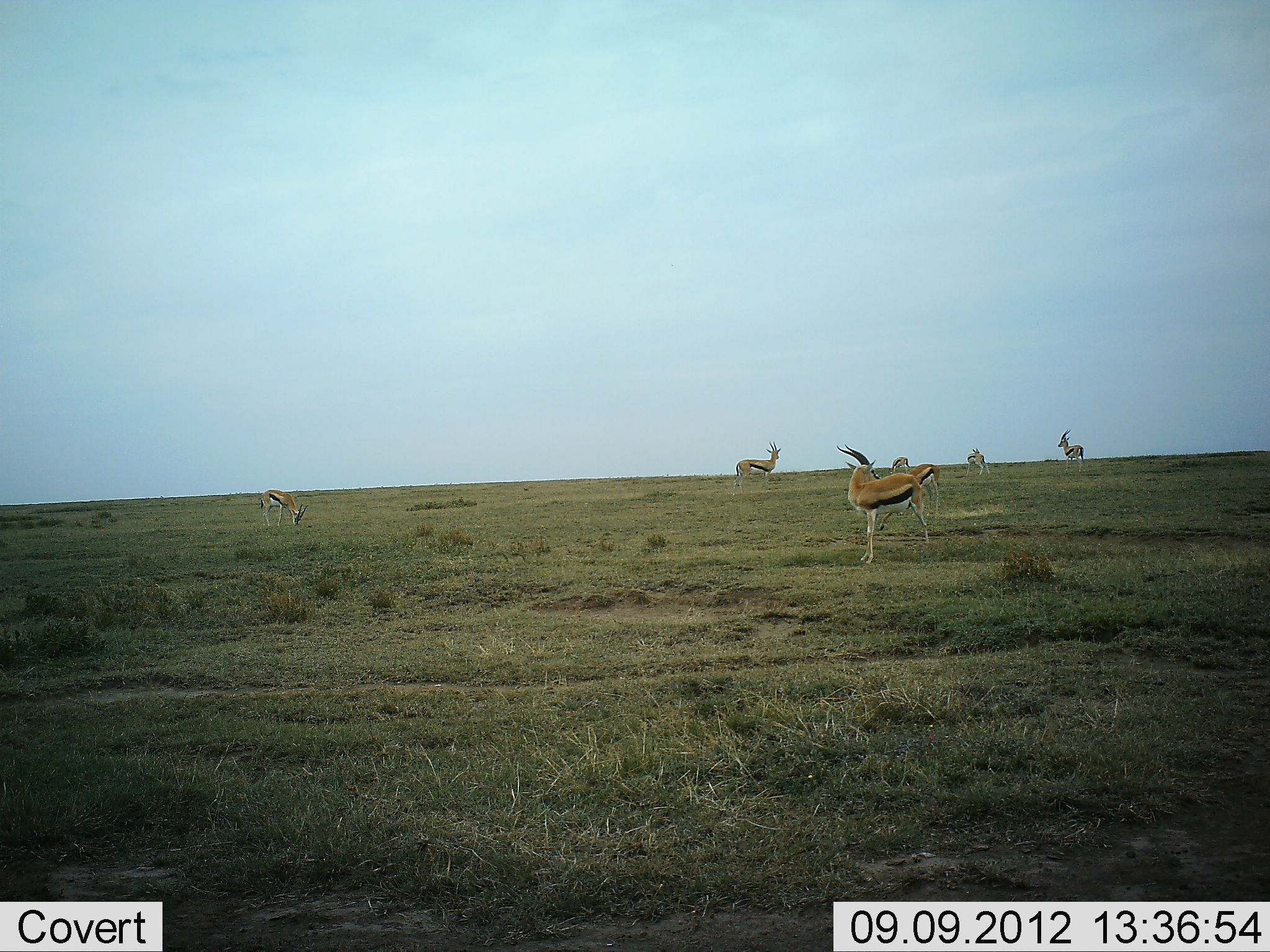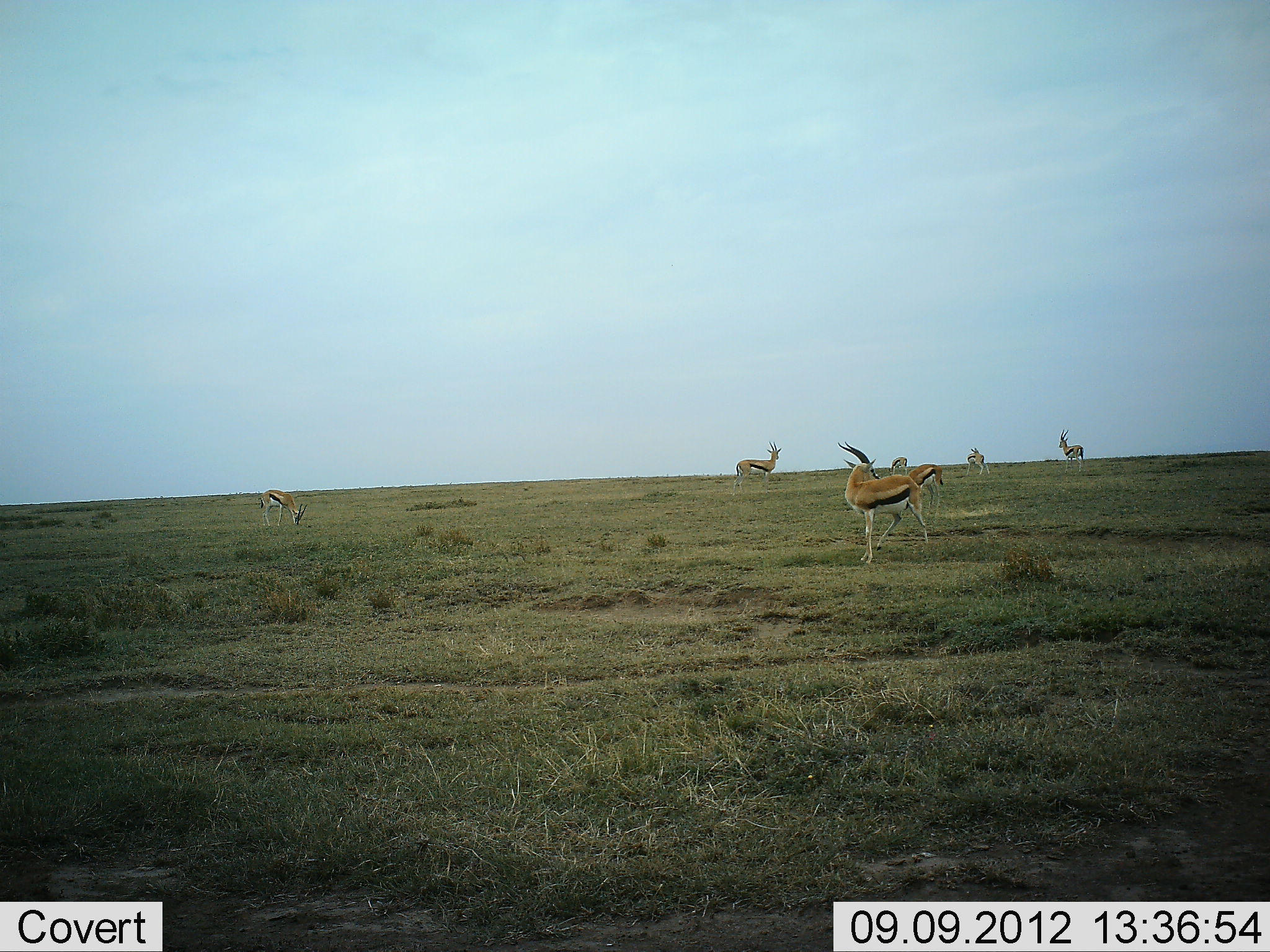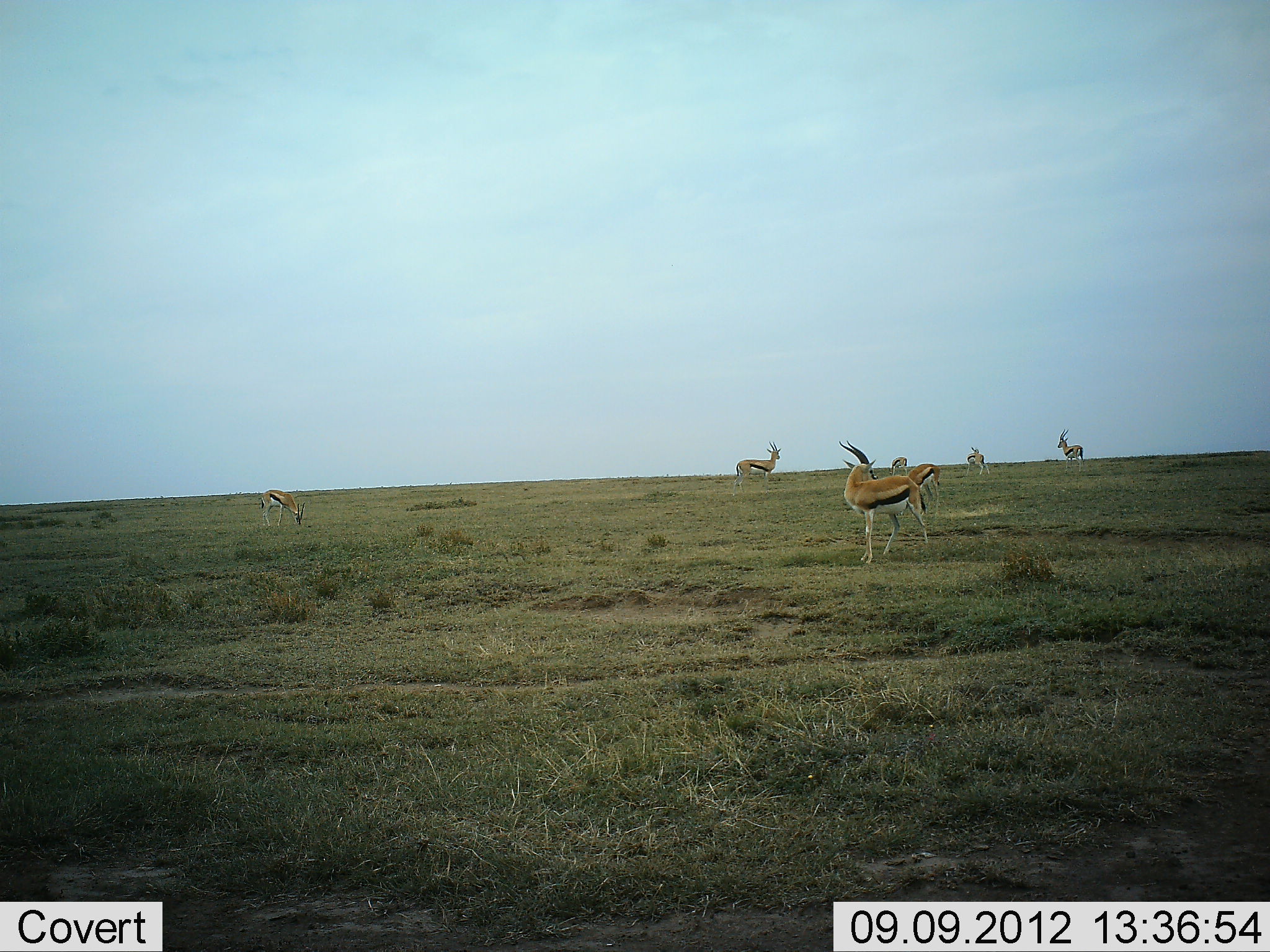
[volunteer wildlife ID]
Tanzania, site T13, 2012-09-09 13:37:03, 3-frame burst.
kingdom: Animalia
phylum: Chordata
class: Mammalia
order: Artiodactyla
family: Bovidae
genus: Eudorcas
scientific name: Eudorcas thomsonii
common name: thomson's gazelle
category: gazellethomsons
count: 7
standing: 100%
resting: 0%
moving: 10%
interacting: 0%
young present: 0%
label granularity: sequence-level